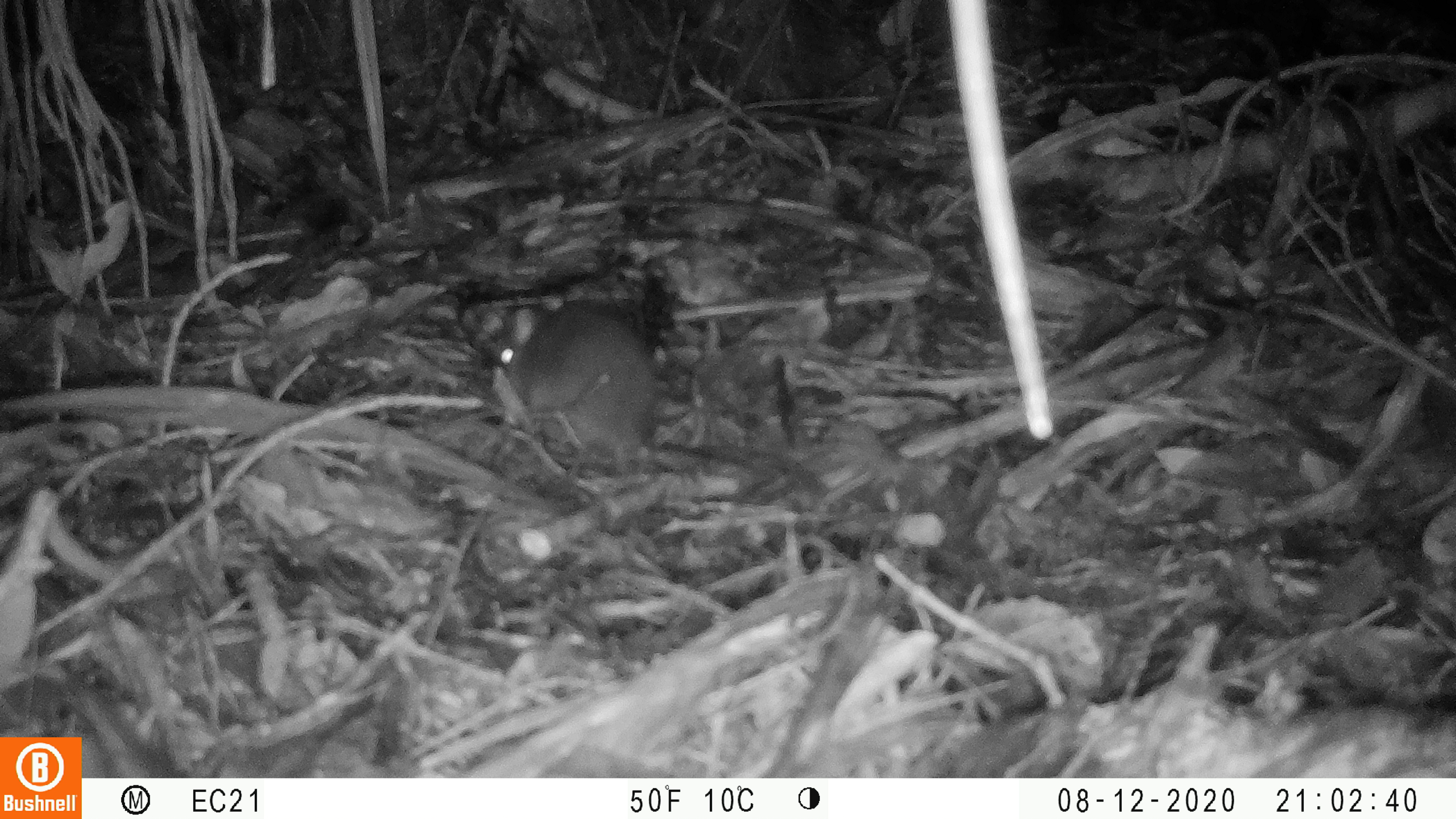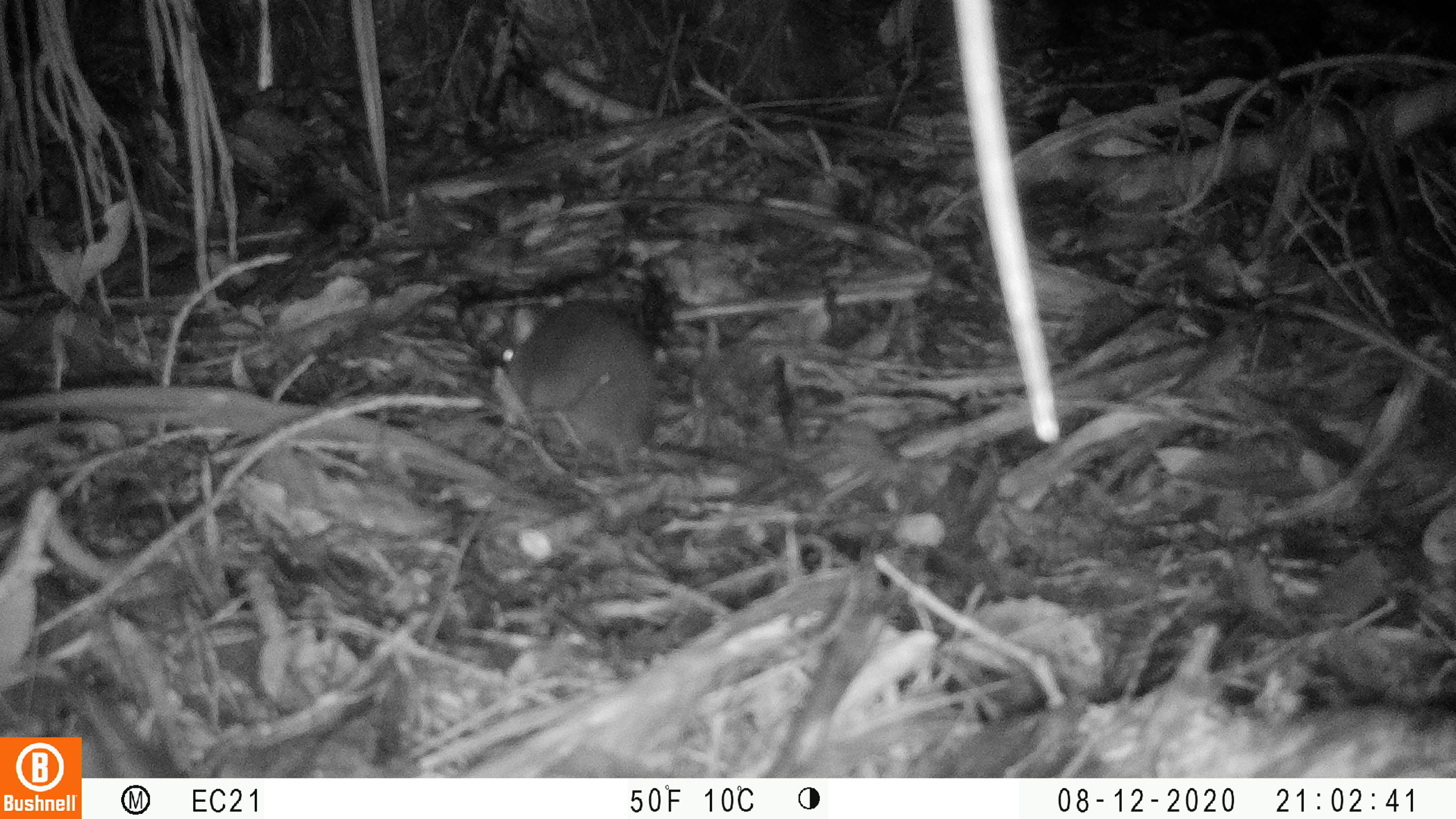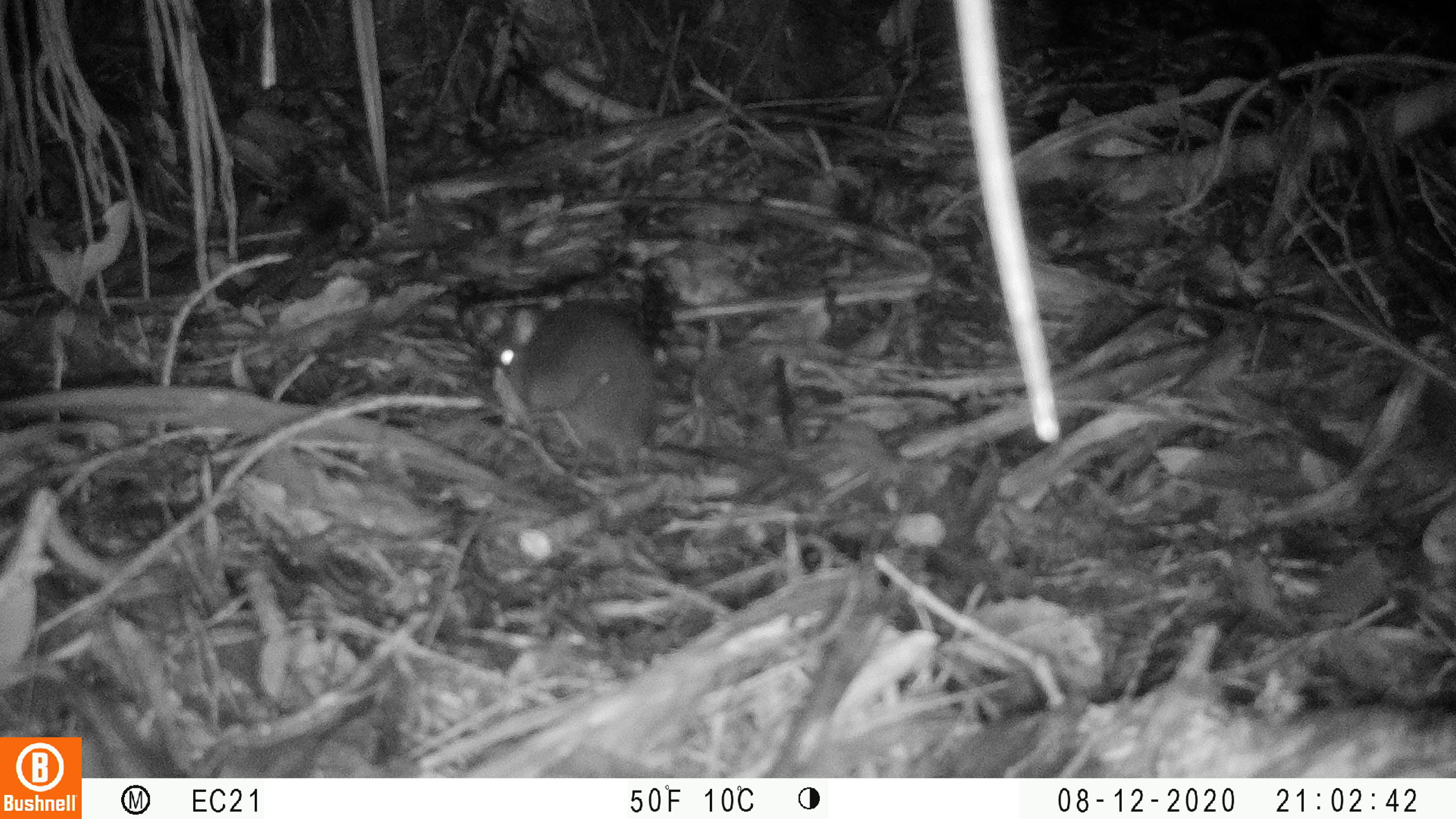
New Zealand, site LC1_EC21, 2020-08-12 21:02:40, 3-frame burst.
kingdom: Animalia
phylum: Chordata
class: Mammalia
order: Rodentia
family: Muridae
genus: Rattus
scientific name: Rattus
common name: rat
Rat (Rattus).